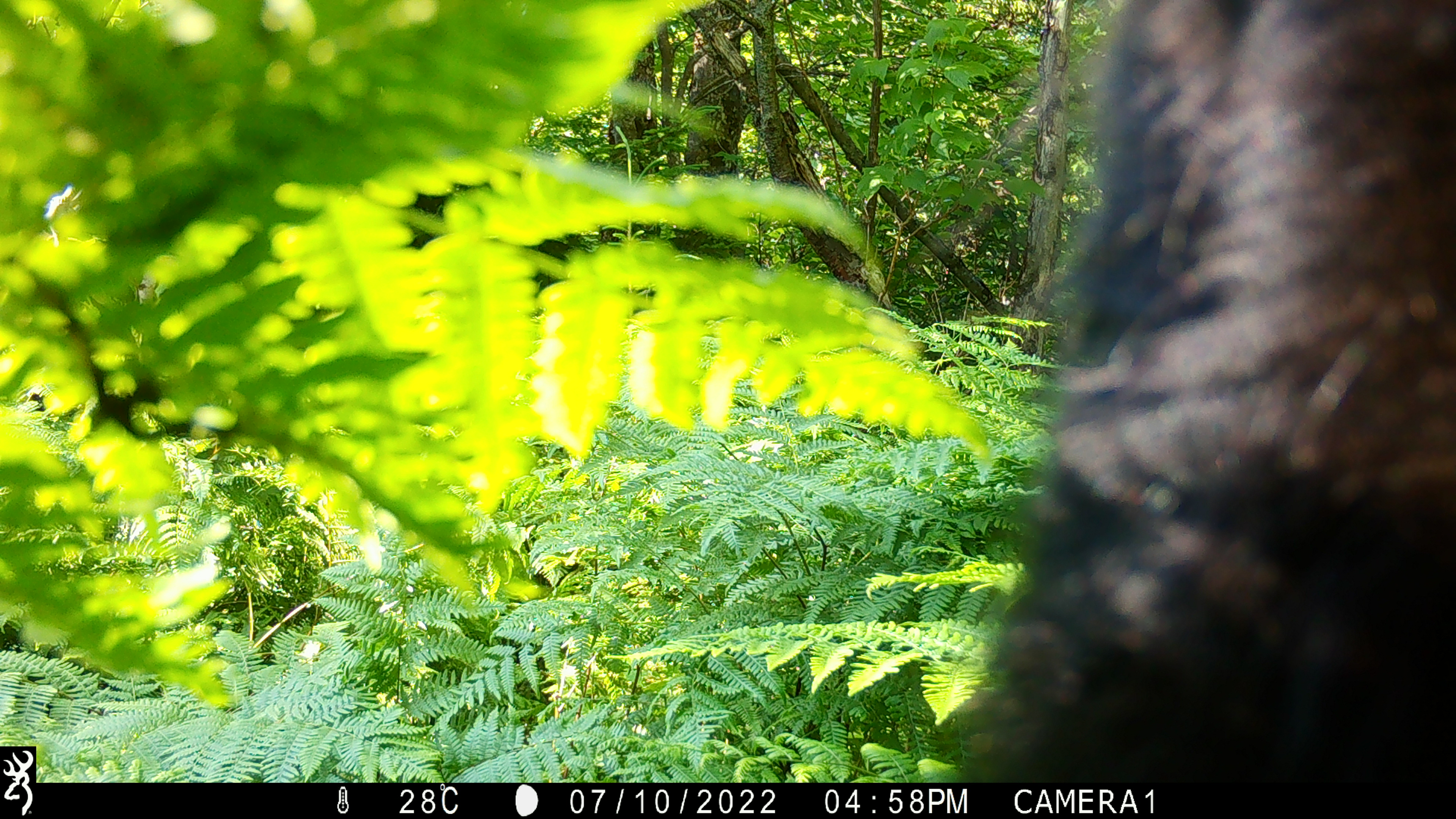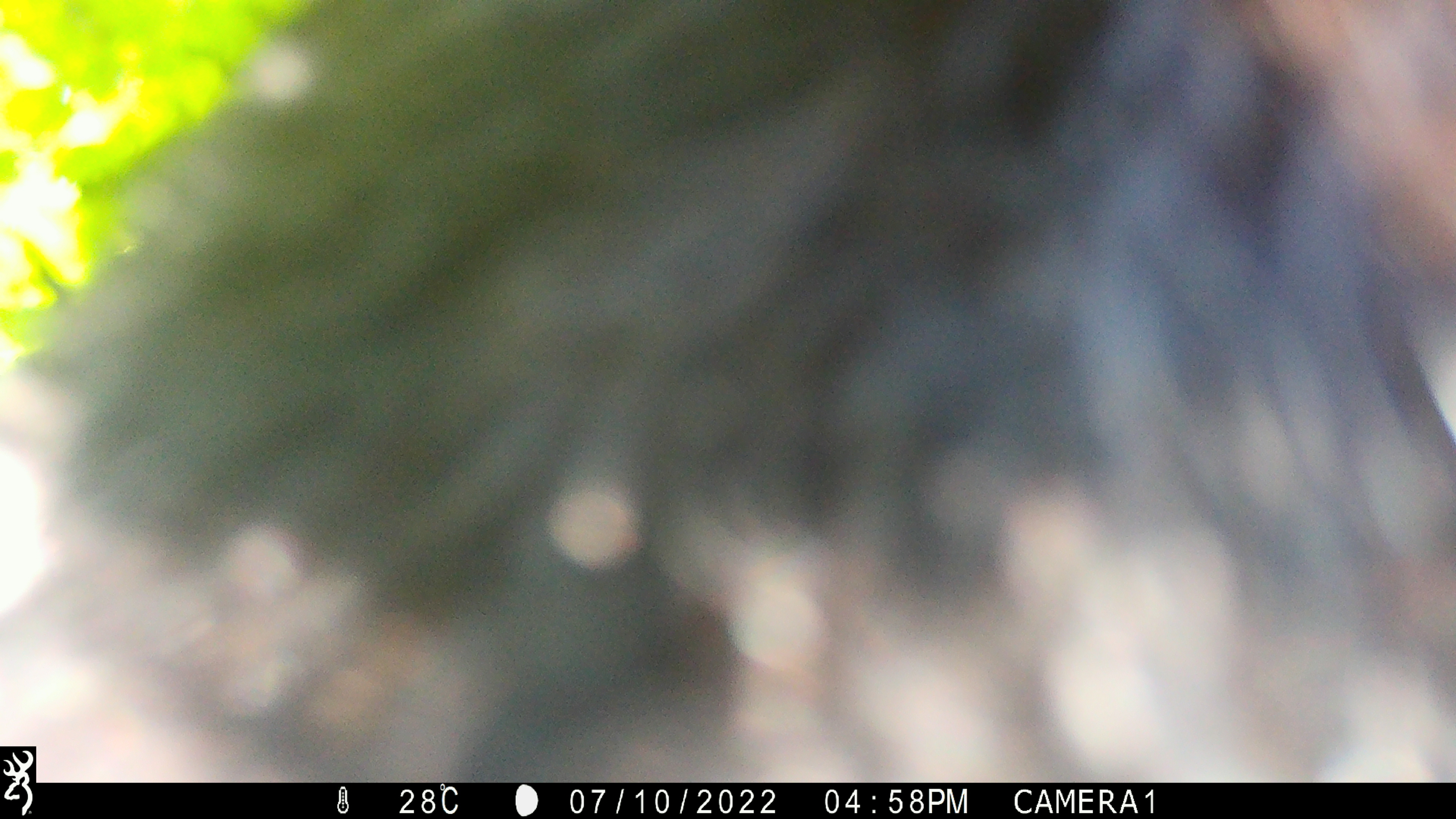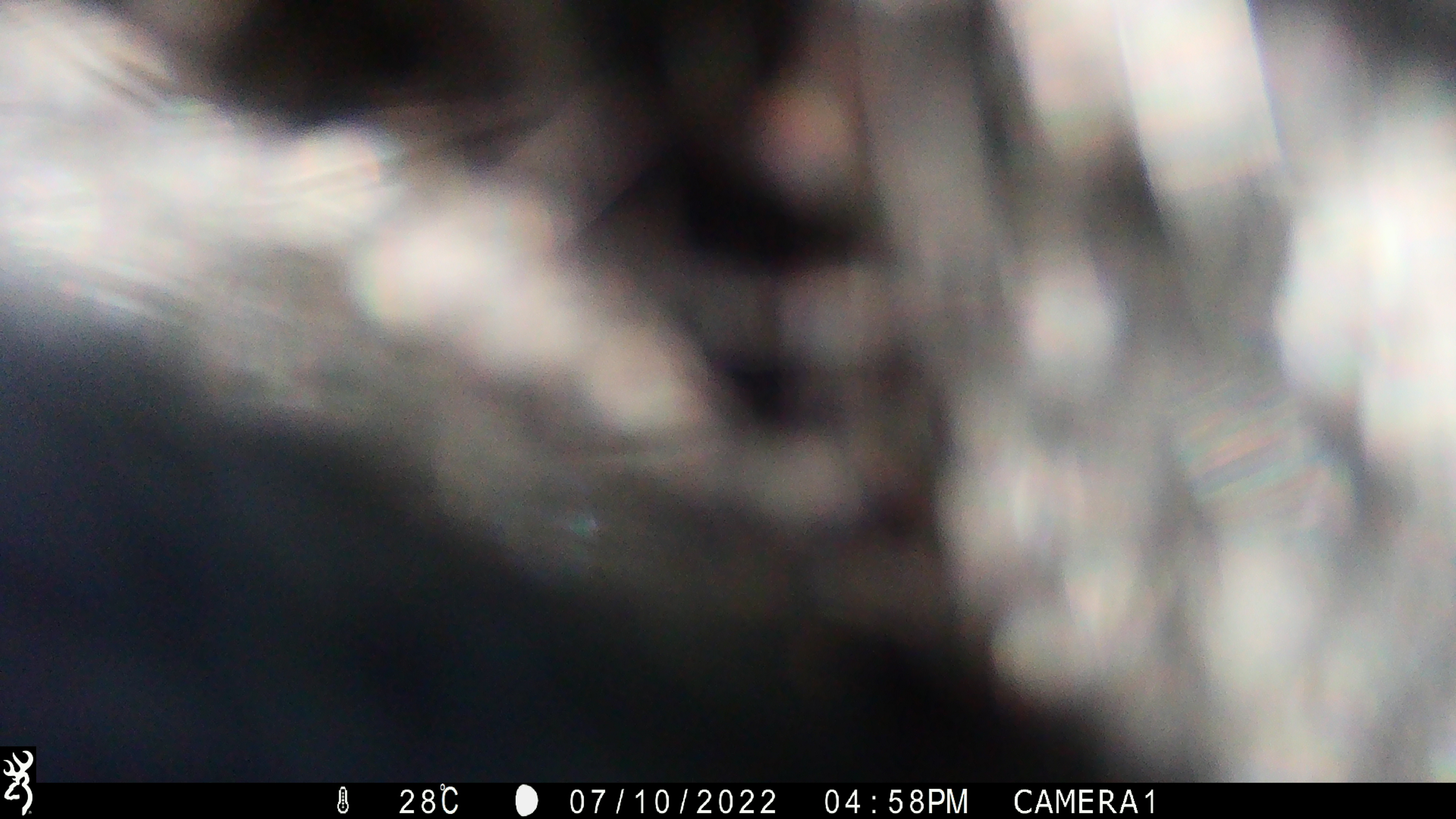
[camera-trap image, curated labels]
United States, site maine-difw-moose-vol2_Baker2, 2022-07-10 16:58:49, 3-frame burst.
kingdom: Animalia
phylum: Chordata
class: Mammalia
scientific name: Mammalia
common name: mammal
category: mammal sp.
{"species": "mammal sp. (mammal) (Mammalia)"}